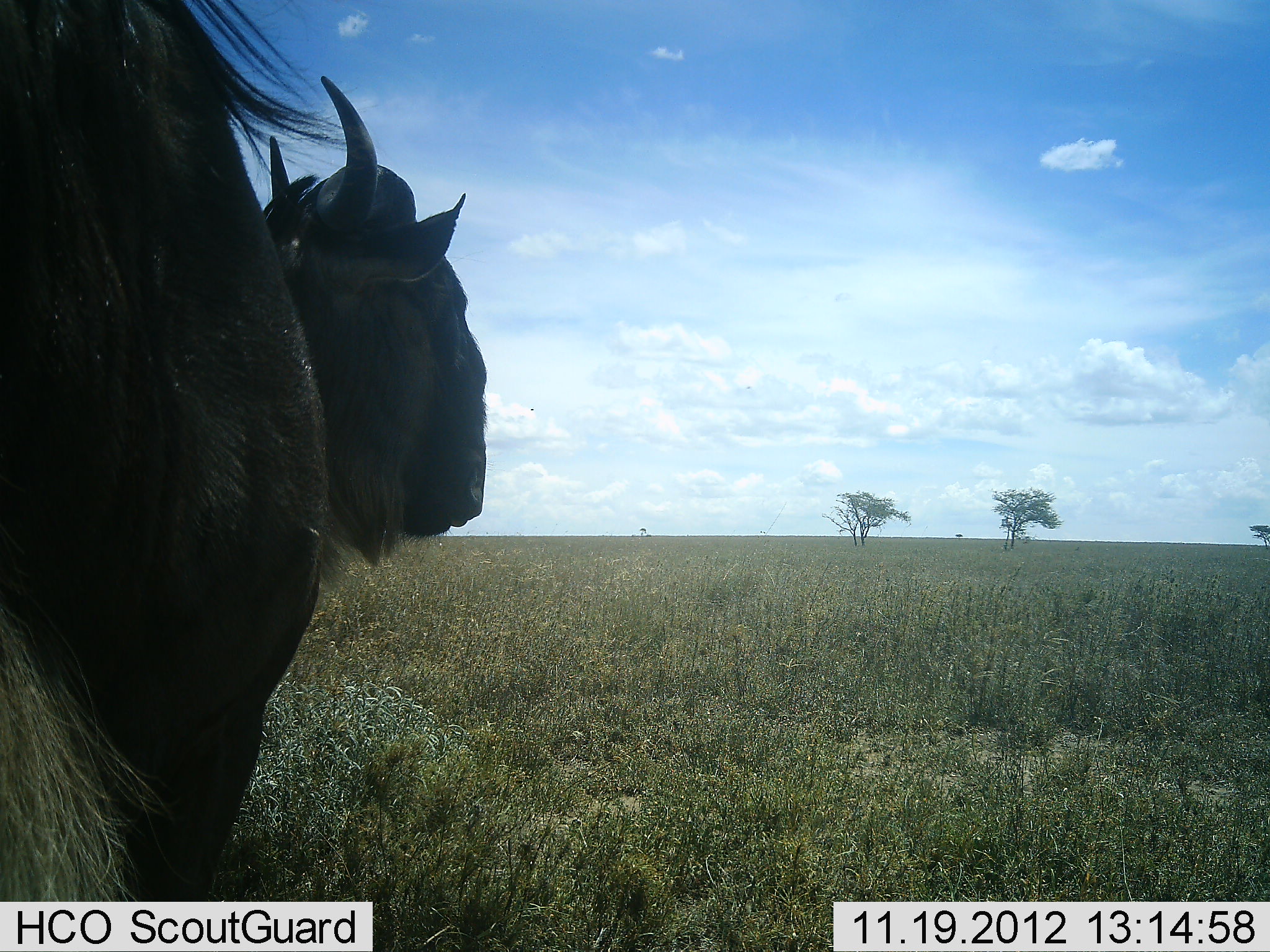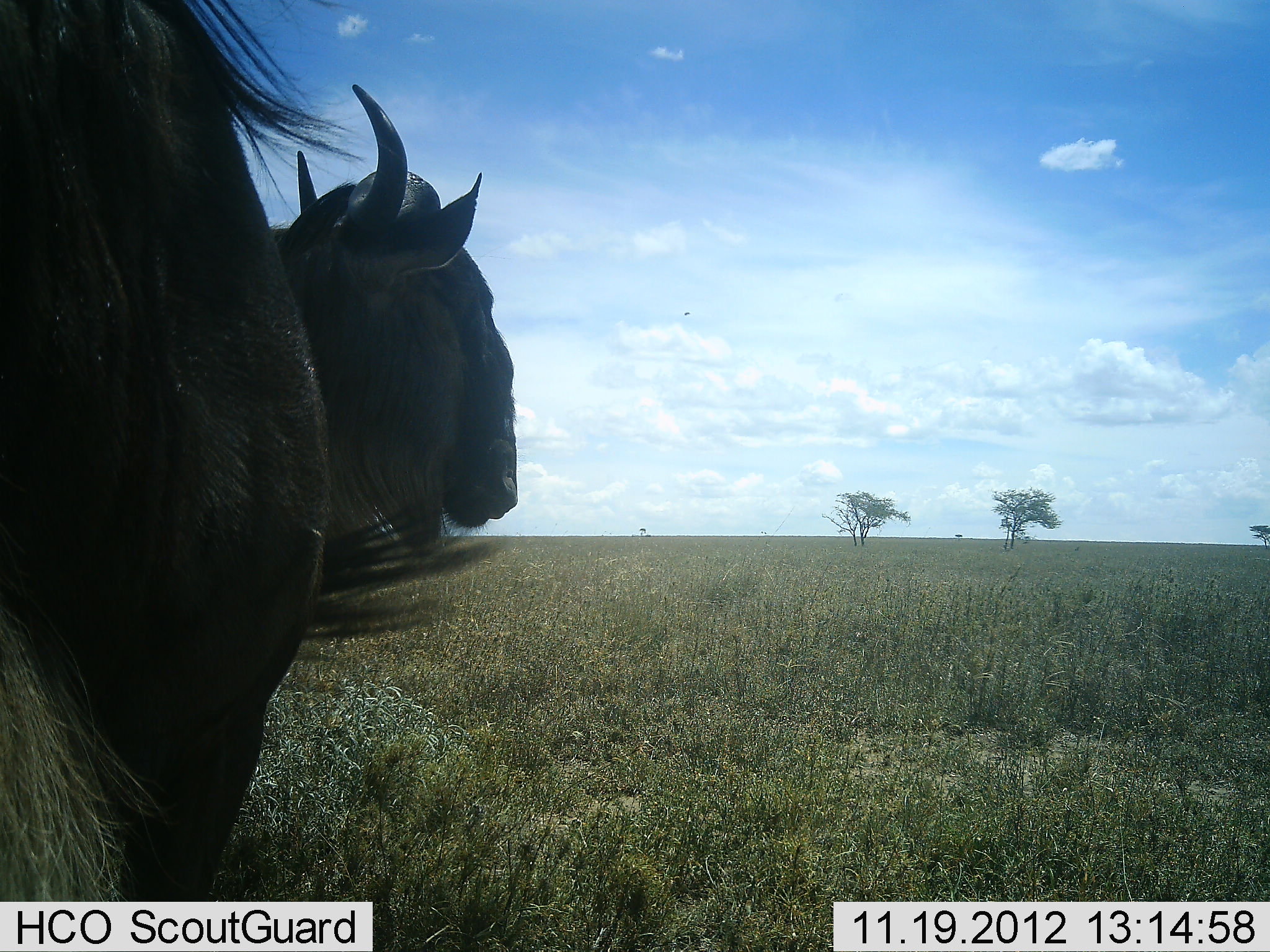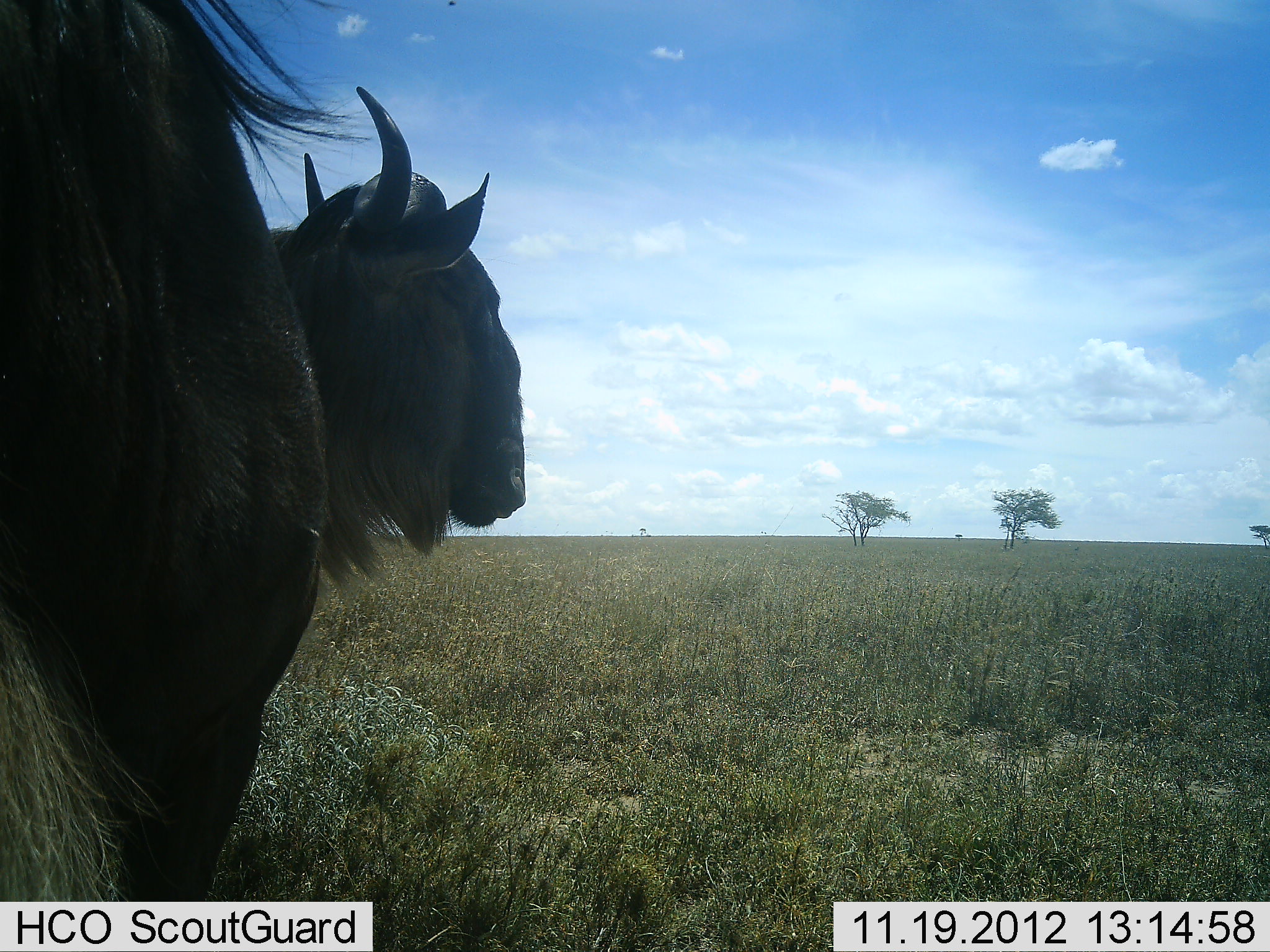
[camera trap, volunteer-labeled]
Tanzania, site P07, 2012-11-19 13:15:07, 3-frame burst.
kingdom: Animalia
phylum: Chordata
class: Mammalia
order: Artiodactyla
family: Bovidae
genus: Connochaetes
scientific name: Connochaetes taurinus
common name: blue wildebeest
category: wildebeest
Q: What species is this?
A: Wildebeest (blue wildebeest) (Connochaetes taurinus).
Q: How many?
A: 2.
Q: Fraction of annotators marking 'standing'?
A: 100%.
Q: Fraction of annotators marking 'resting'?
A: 0%.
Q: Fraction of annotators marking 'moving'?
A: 0%.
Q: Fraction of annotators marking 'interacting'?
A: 0%.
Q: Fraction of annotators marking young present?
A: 0%.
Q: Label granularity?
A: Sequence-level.